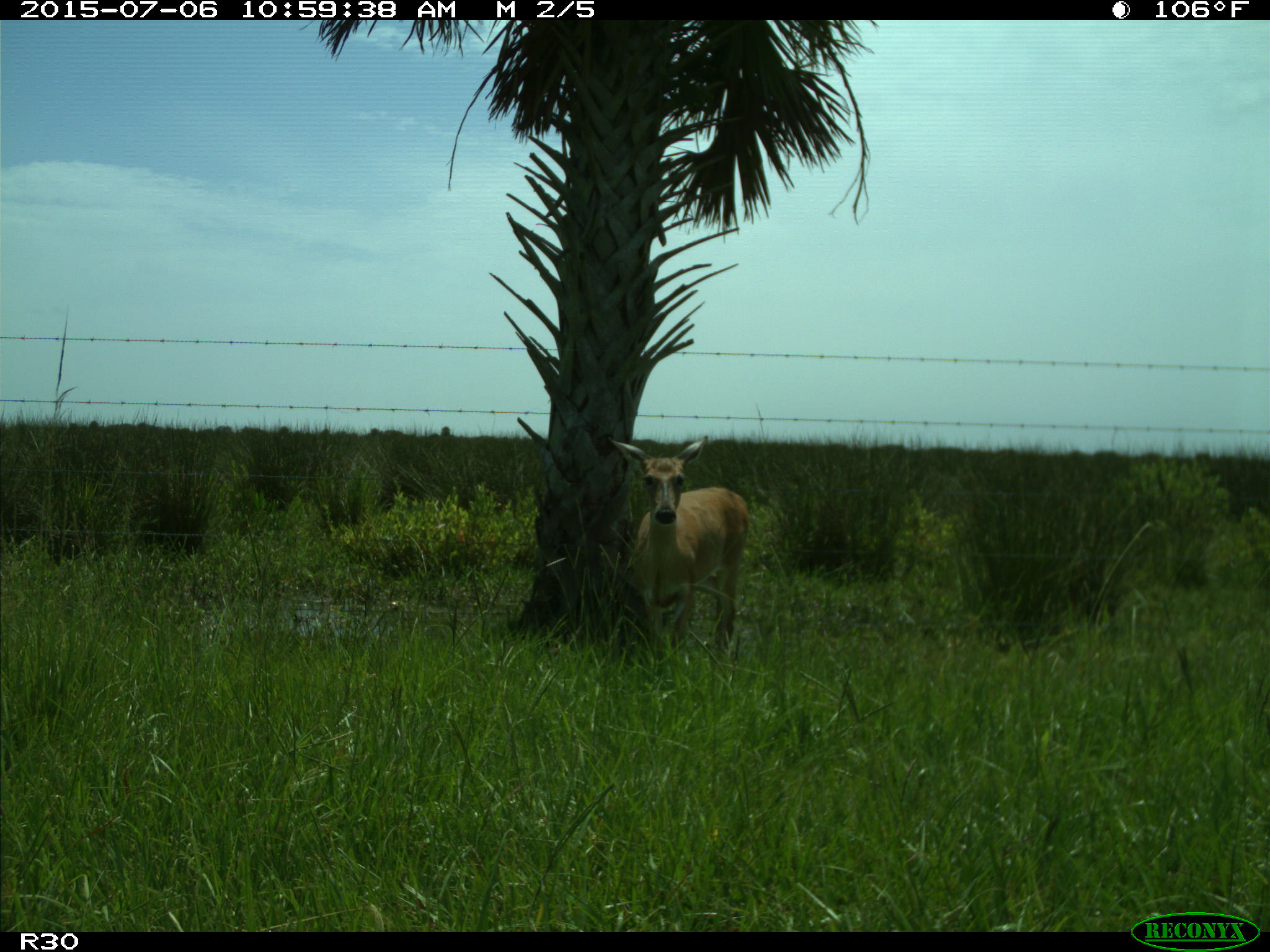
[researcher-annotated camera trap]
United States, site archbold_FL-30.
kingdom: Animalia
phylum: Chordata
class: Mammalia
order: Artiodactyla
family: Cervidae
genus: Odocoileus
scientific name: Odocoileus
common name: deer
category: unidentified deer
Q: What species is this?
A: Unidentified deer (deer) (Odocoileus).